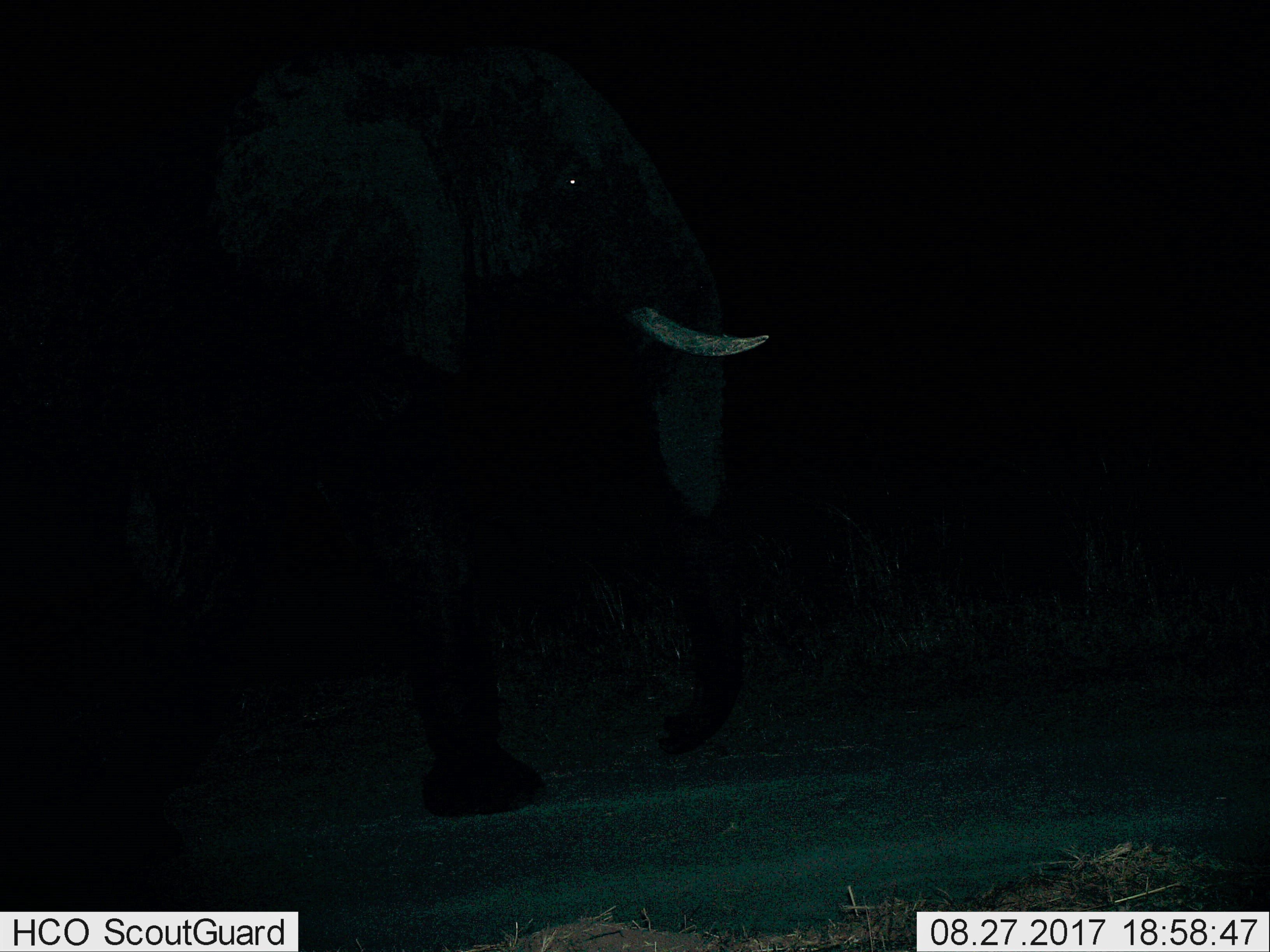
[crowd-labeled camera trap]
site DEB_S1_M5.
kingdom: Animalia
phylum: Chordata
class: Mammalia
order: Proboscidea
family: Elephantidae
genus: Loxodonta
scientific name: Loxodonta africana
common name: african bush elephant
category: elephant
Elephant (african bush elephant) (Loxodonta africana), count 1. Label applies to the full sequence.